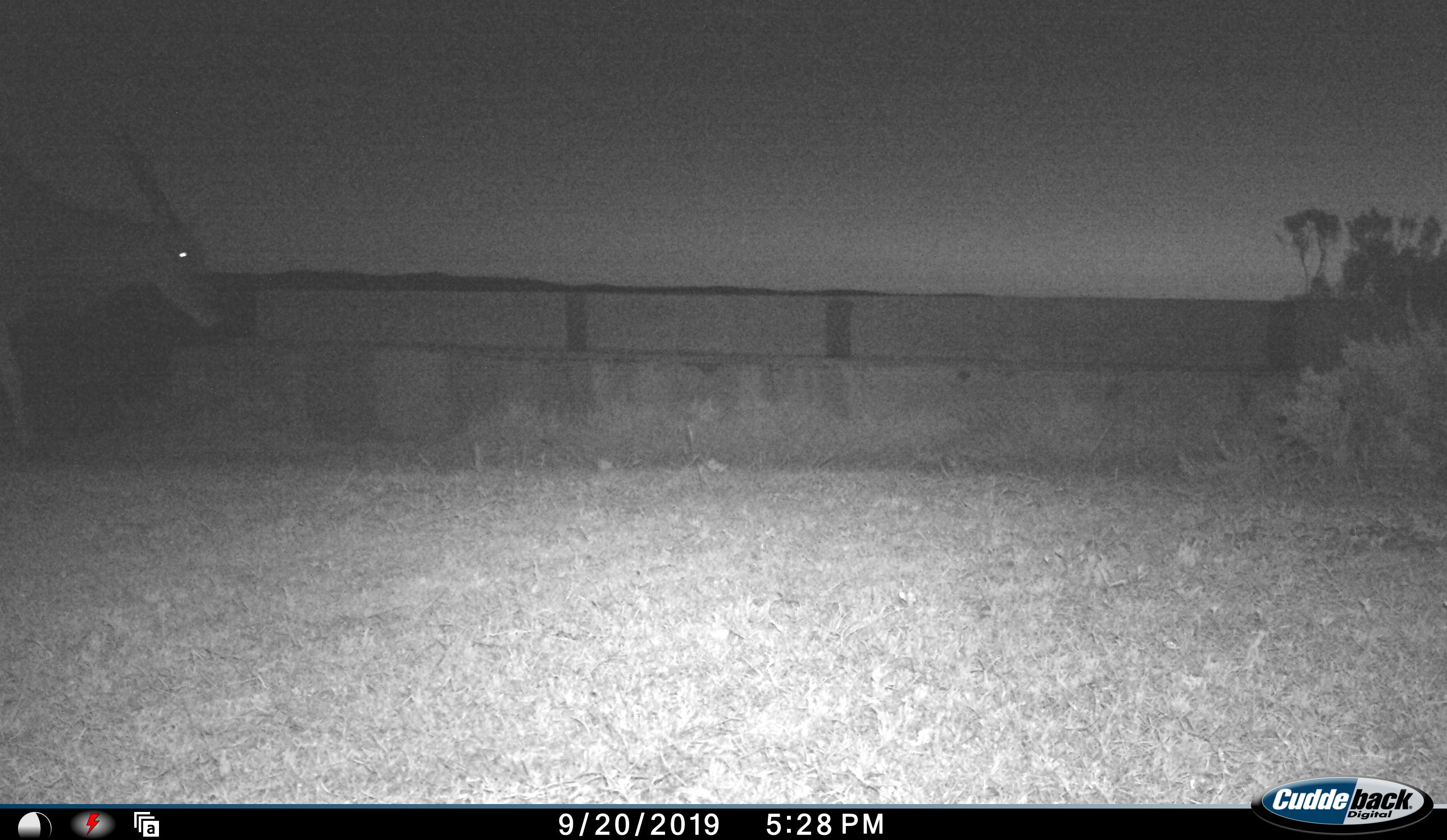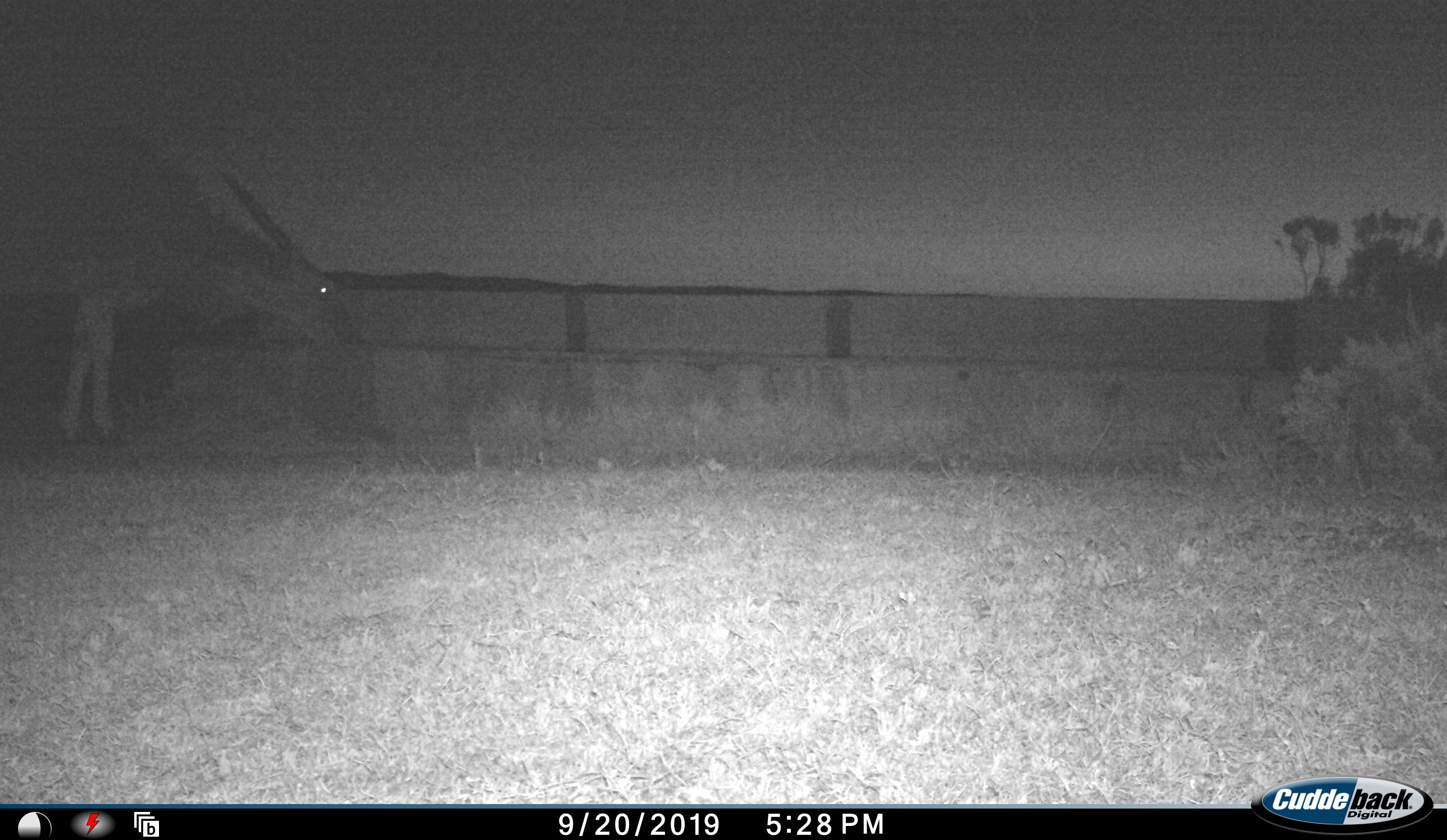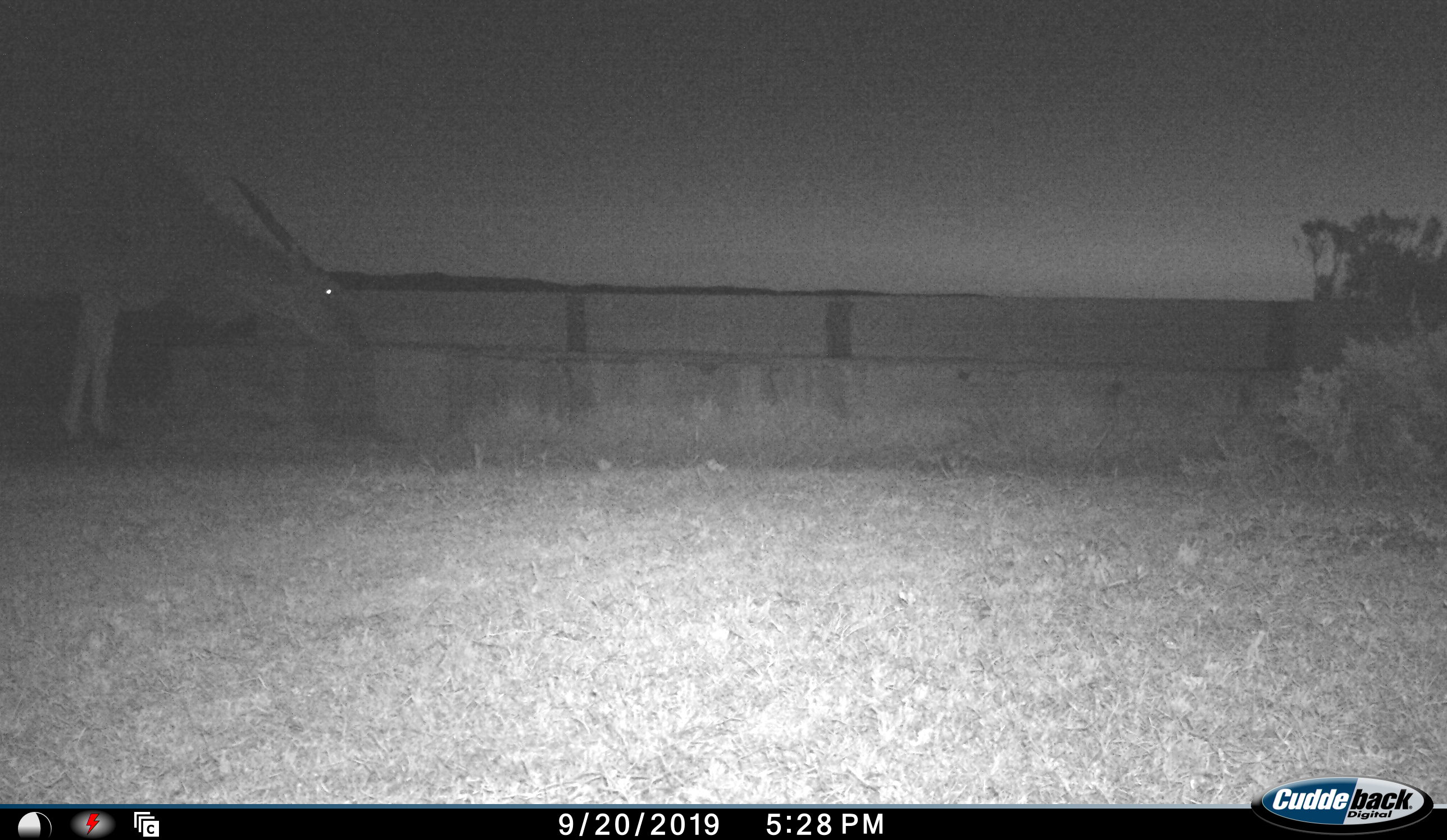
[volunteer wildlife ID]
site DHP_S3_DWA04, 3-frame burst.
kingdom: Animalia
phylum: Chordata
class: Mammalia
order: Artiodactyla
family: Bovidae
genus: Tragelaphus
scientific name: Tragelaphus oryx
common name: eland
Eland (Tragelaphus oryx), count 1. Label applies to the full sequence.